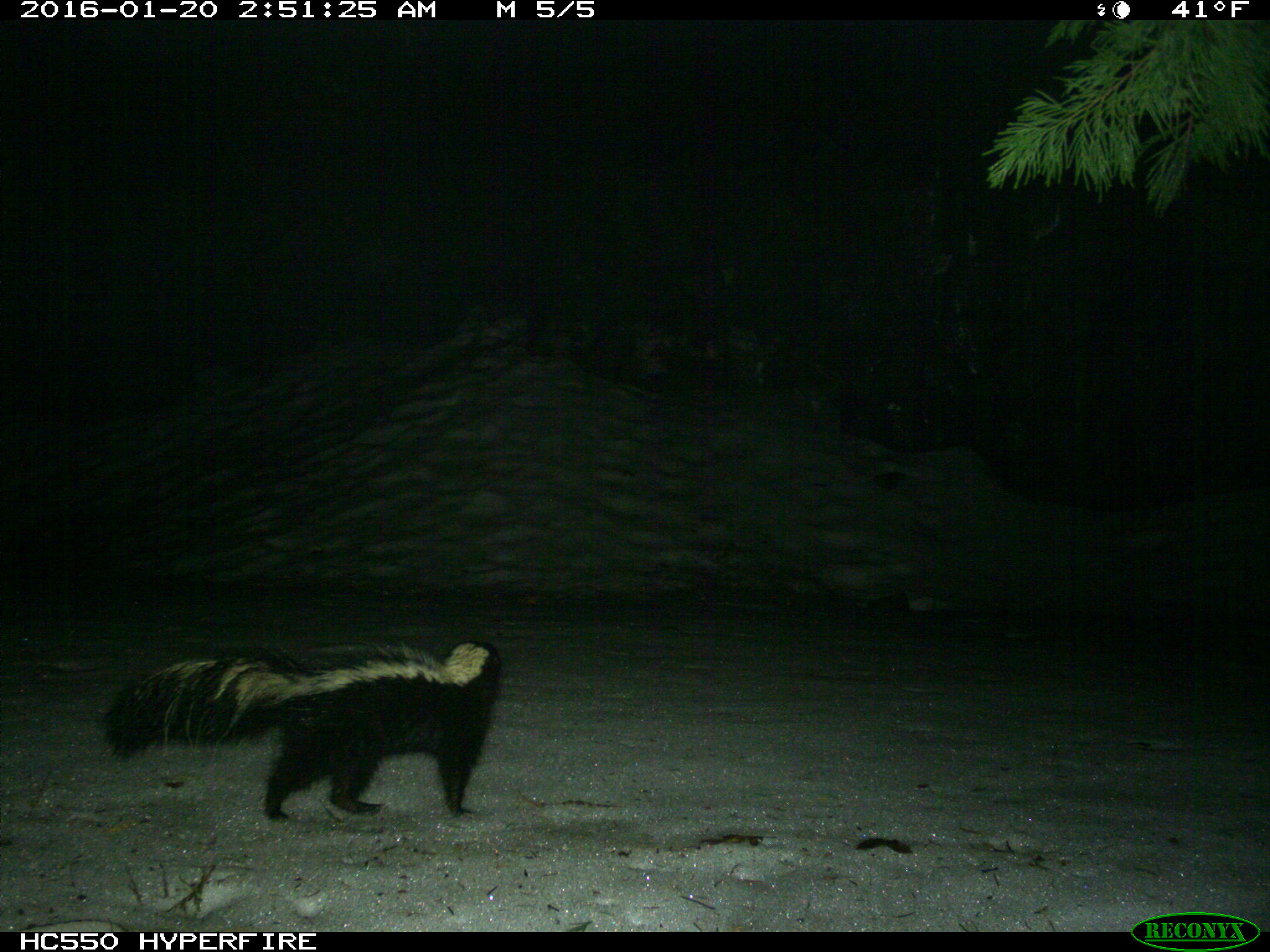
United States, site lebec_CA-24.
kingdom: Animalia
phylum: Chordata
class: Mammalia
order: Carnivora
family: Mephitidae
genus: Mephitis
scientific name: Mephitis mephitis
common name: striped skunk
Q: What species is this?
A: Mephitis mephitis (striped skunk).